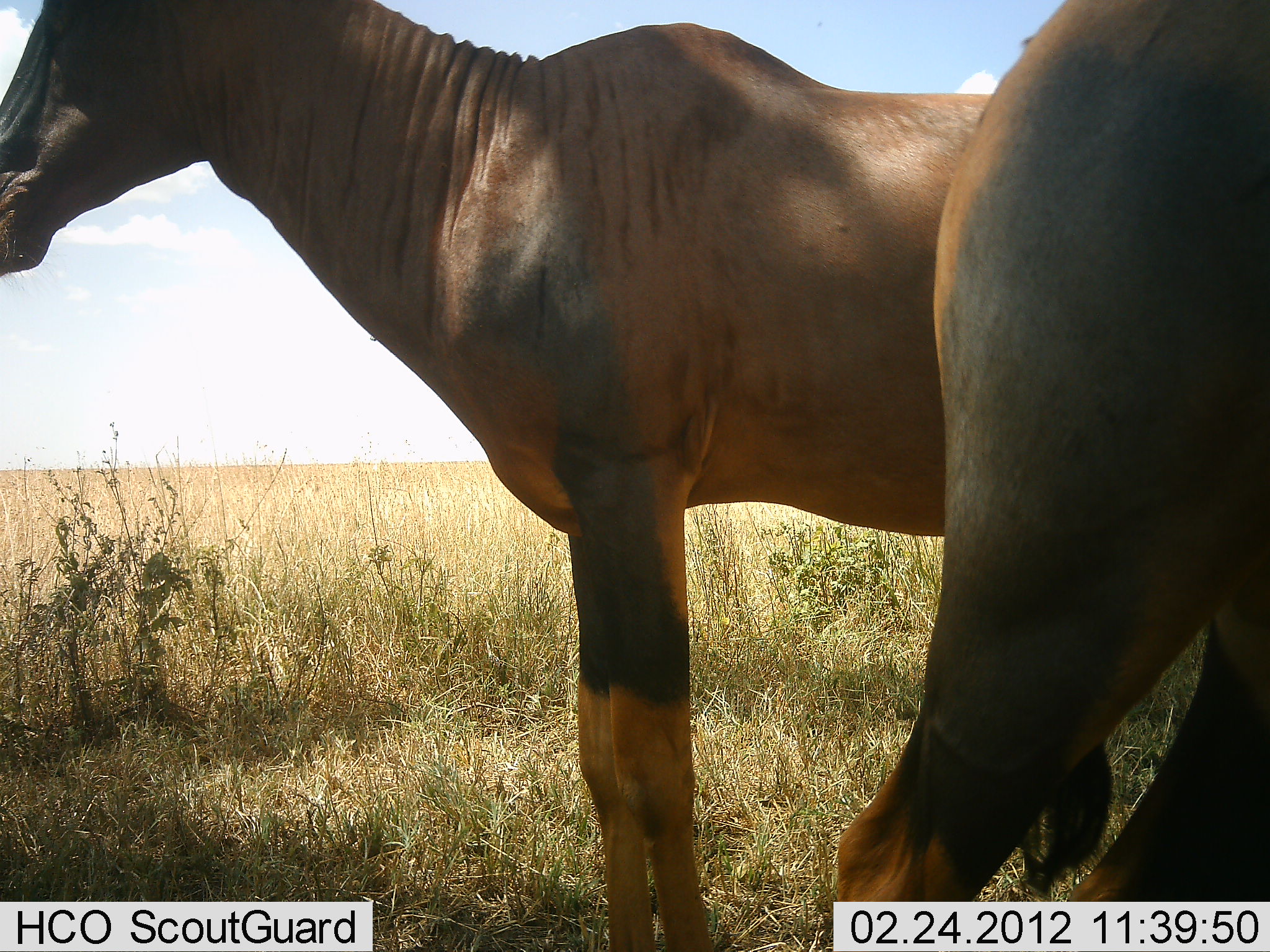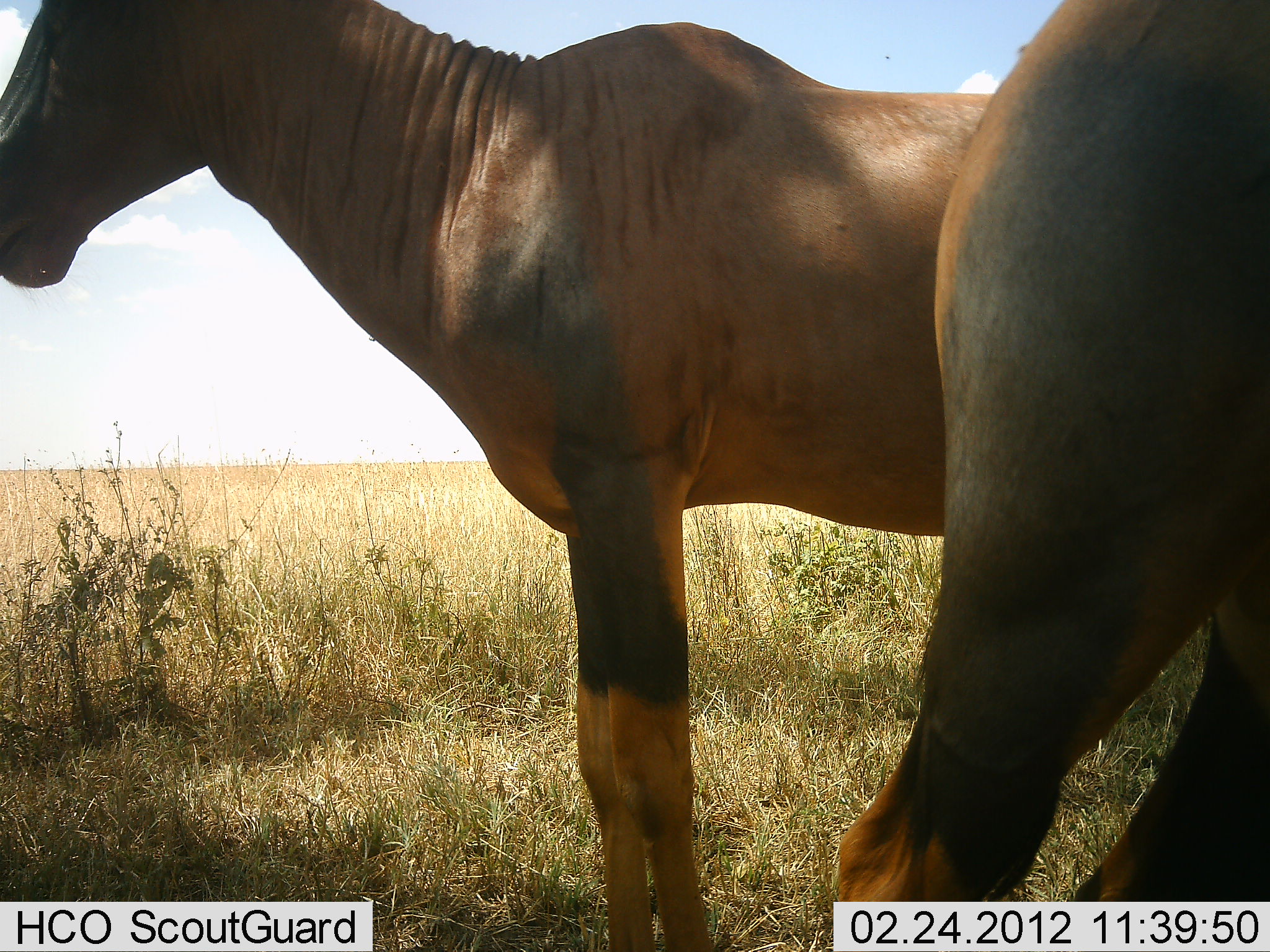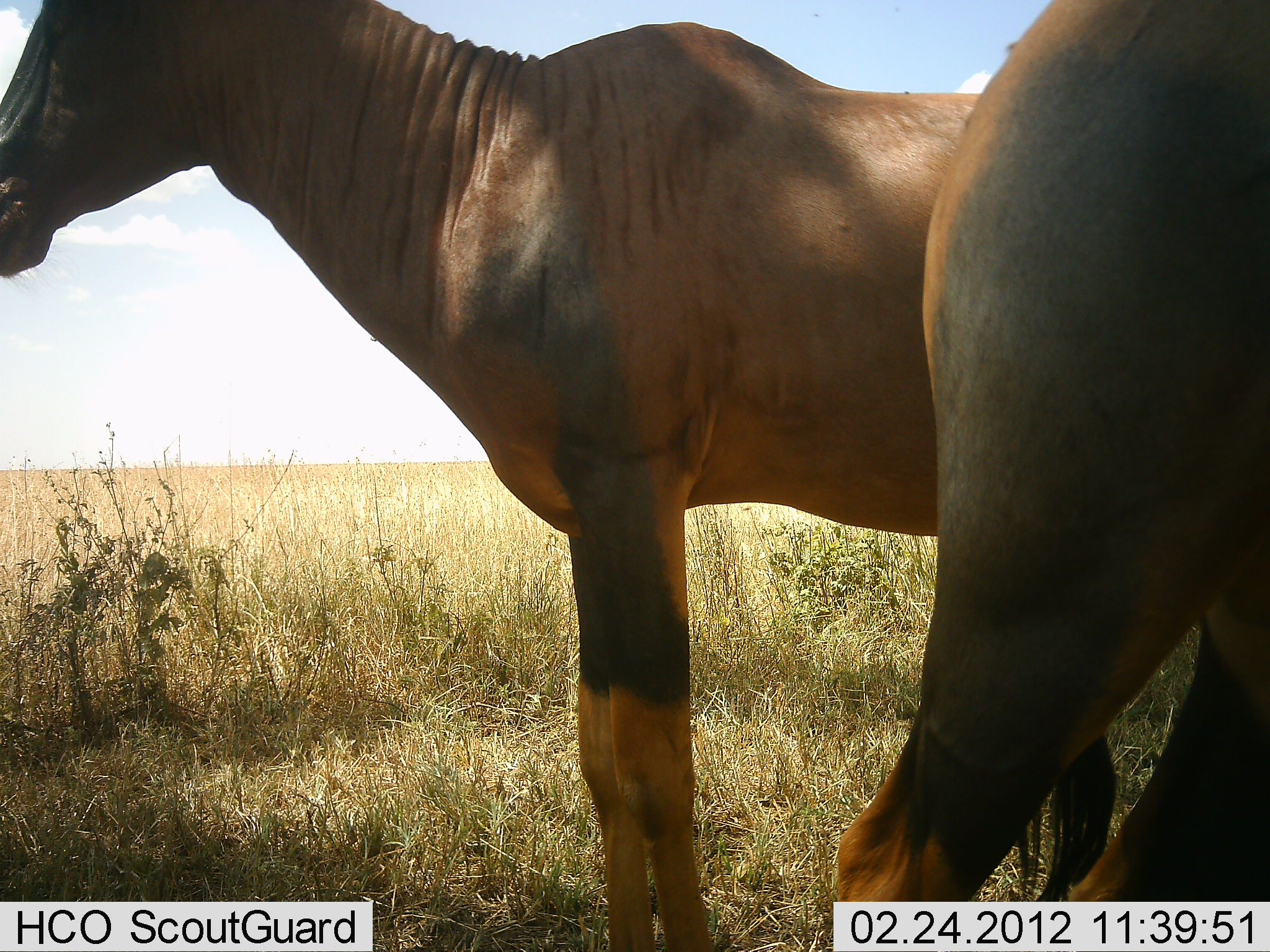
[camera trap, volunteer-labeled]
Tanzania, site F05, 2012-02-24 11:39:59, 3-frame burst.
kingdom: Animalia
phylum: Chordata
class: Mammalia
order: Artiodactyla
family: Bovidae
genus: Damaliscus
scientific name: Damaliscus lunatus jimela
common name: topi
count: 2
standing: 100%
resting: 0%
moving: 0%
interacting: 0%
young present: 0%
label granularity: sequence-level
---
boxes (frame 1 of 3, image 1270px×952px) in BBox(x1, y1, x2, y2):
animal: BBox(0, 0, 1008, 950); BBox(837, 0, 1269, 900)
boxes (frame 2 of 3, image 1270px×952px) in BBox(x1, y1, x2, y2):
animal: BBox(2, 3, 1008, 949); BBox(832, 0, 1269, 949)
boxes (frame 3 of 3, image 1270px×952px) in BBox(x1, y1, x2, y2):
animal: BBox(2, 2, 987, 949); BBox(834, 0, 1270, 950)